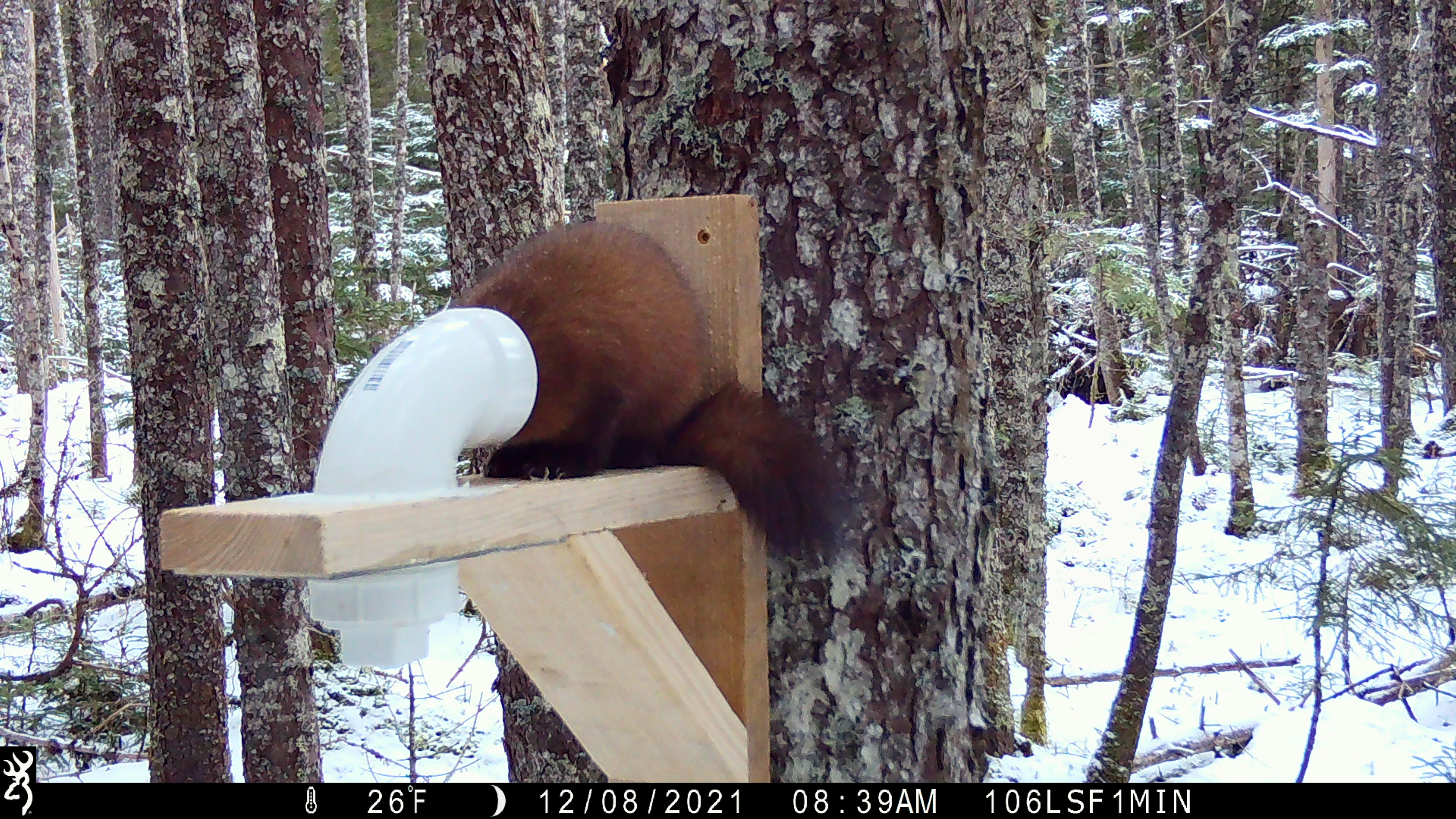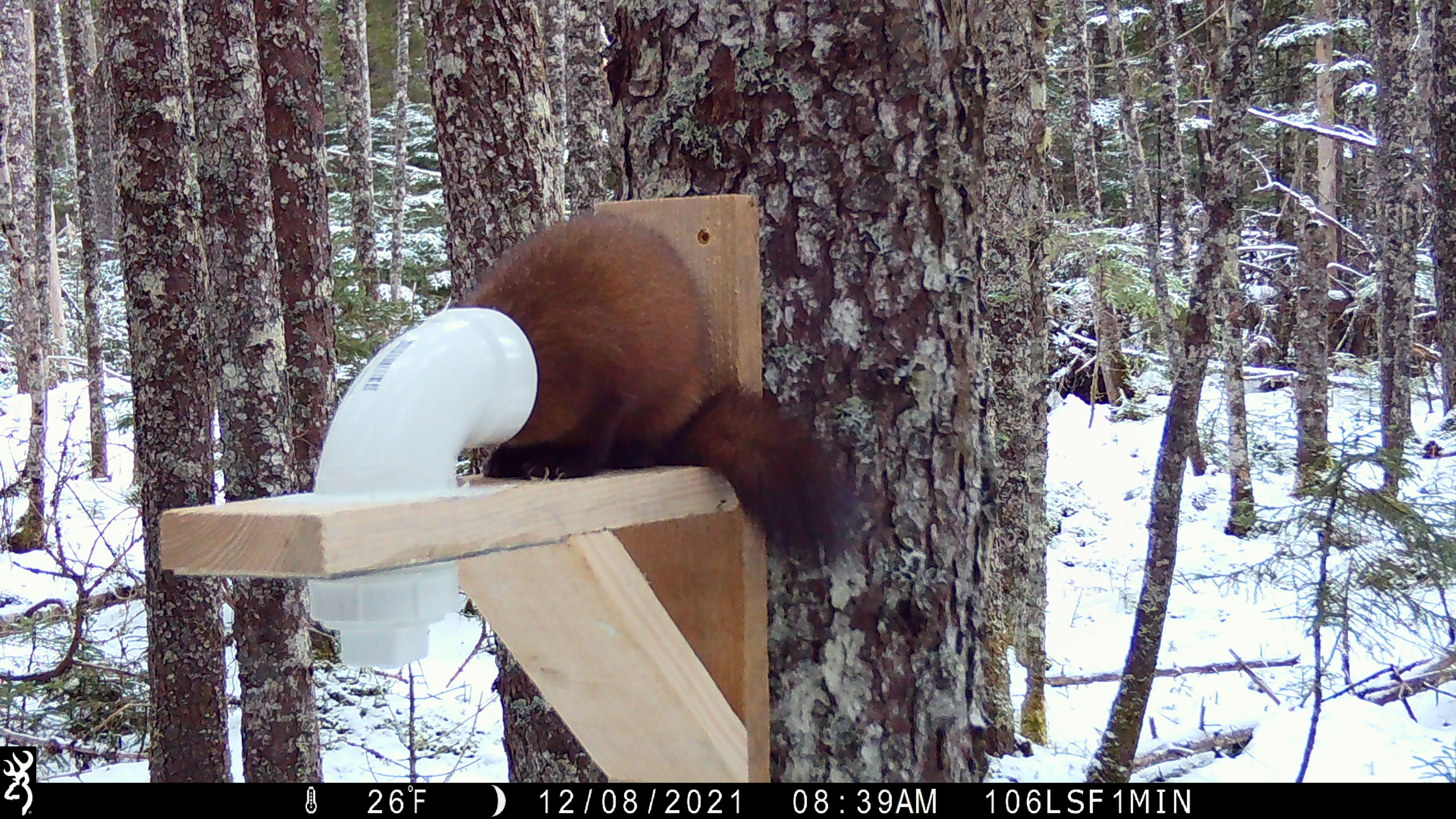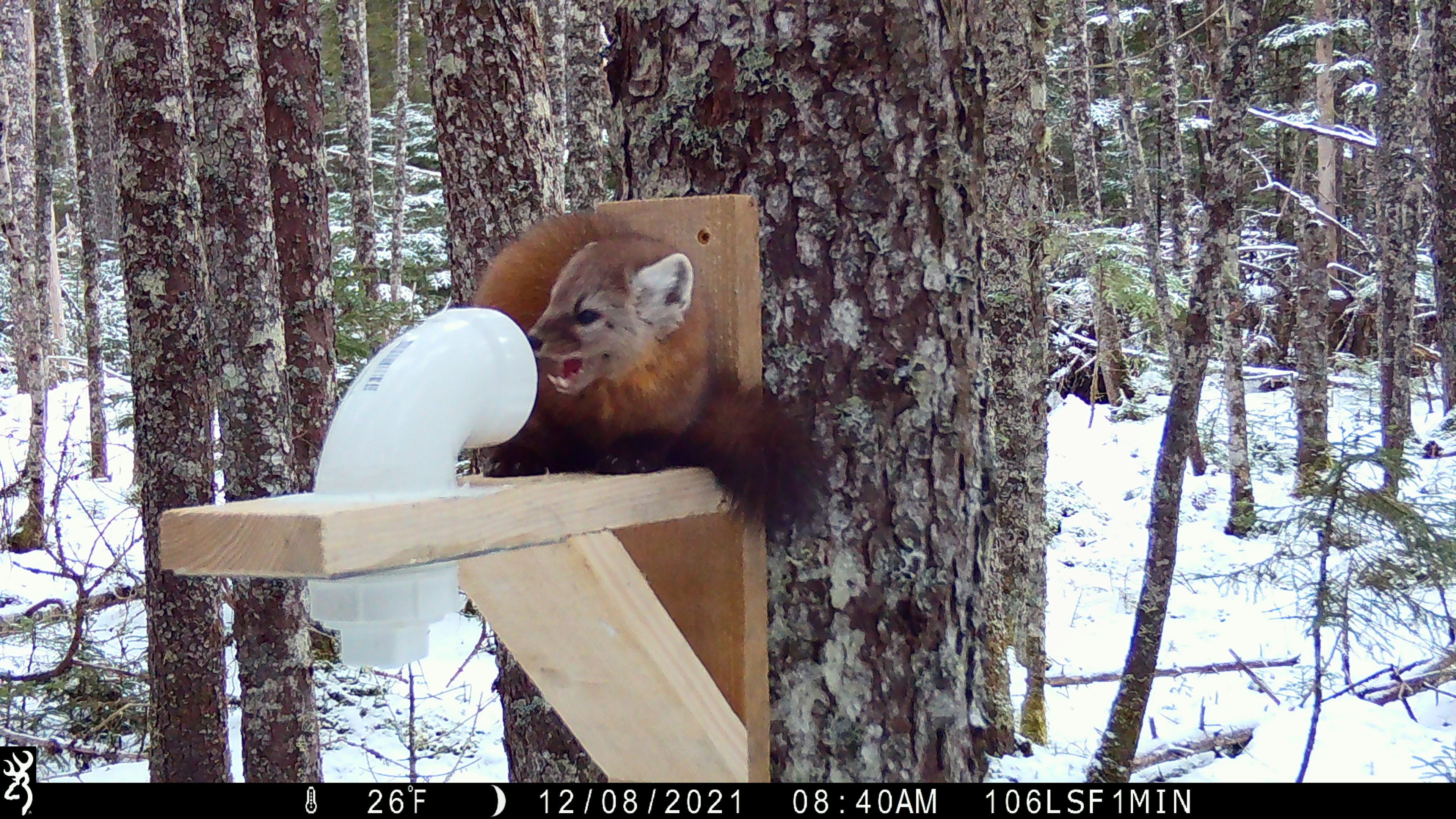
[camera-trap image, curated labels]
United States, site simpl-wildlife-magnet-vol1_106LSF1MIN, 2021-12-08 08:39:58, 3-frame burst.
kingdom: Animalia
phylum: Chordata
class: Mammalia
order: Carnivora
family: Mustelidae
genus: Martes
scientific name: Martes americana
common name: american marten